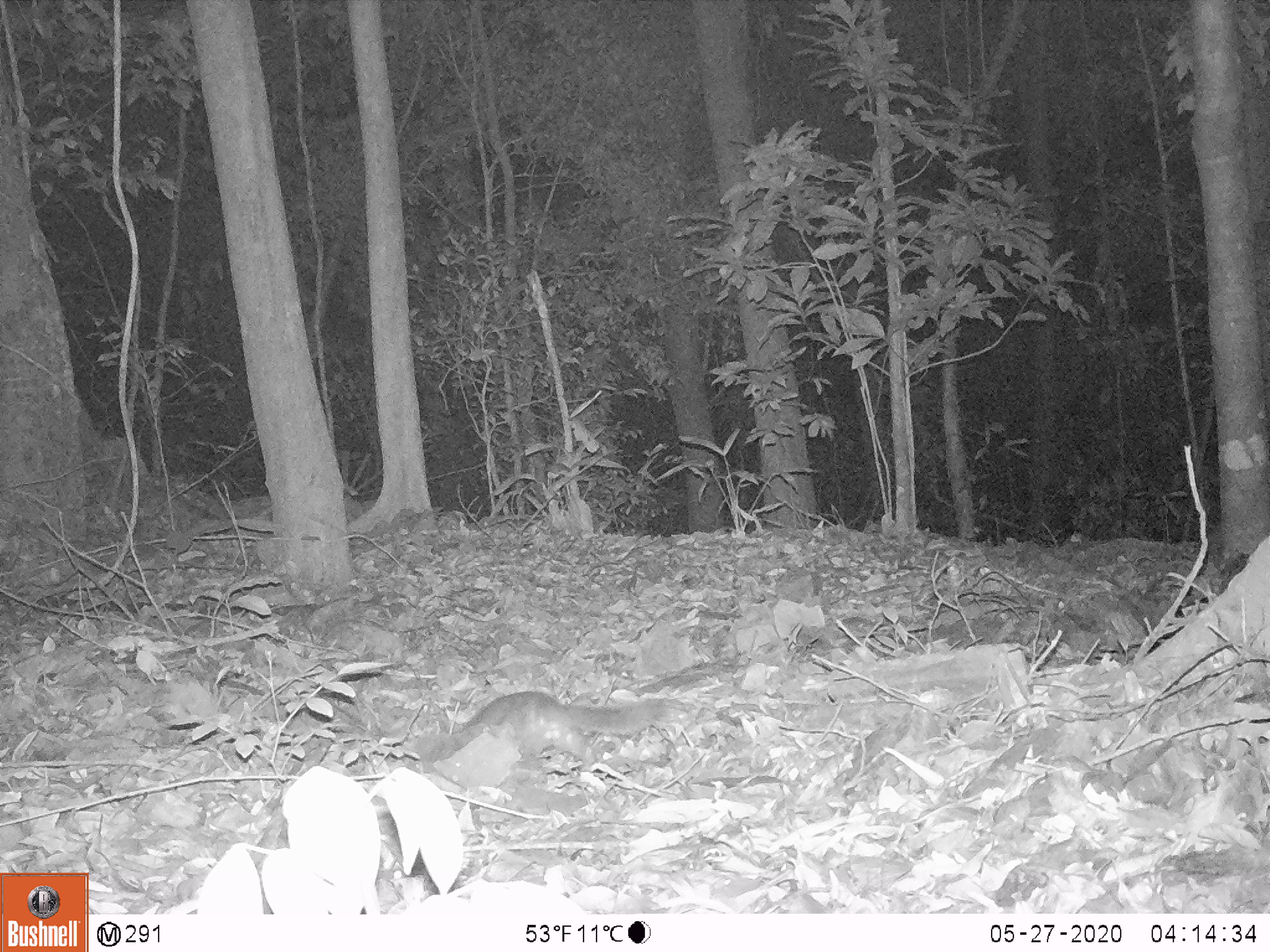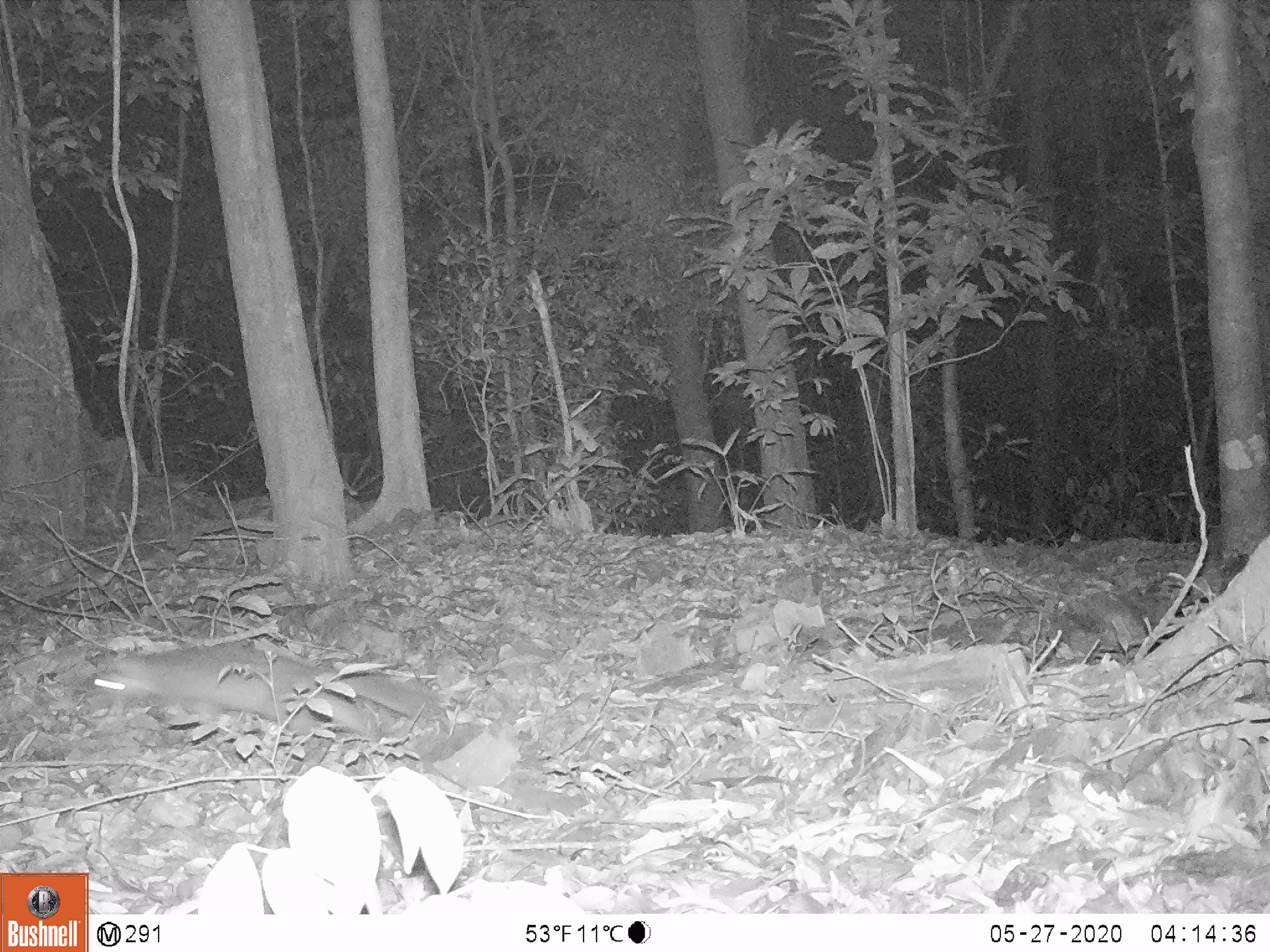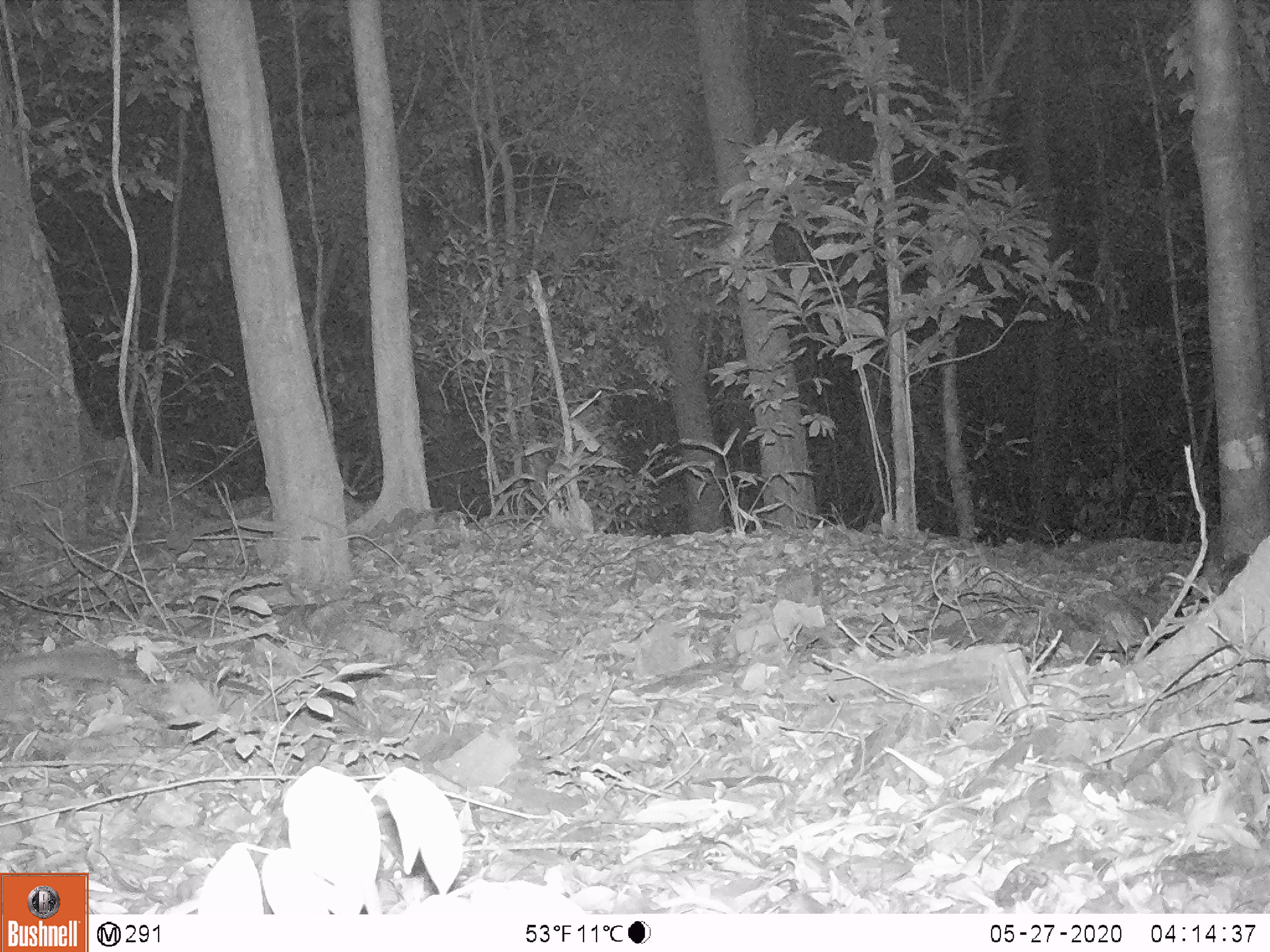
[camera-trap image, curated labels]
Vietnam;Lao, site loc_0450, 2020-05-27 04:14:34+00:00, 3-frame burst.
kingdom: Animalia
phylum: Chordata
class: Mammalia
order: Carnivora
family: Mustelidae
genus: Melogale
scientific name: Melogale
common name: ferret badger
Ferret badger (Melogale). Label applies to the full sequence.